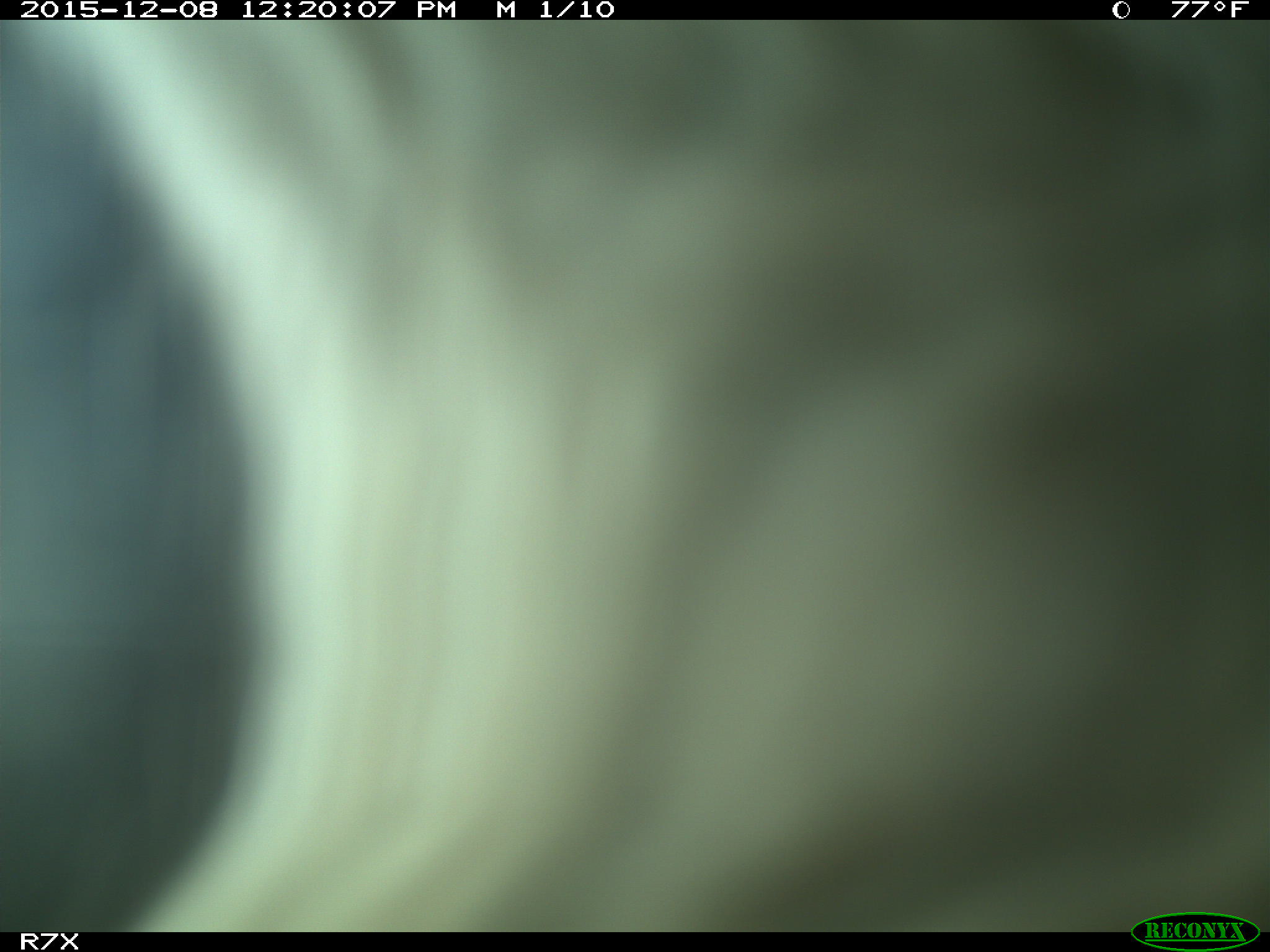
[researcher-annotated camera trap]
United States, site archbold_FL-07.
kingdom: Animalia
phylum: Chordata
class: Mammalia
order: Artiodactyla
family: Bovidae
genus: Bos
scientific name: Bos taurus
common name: domestic cow